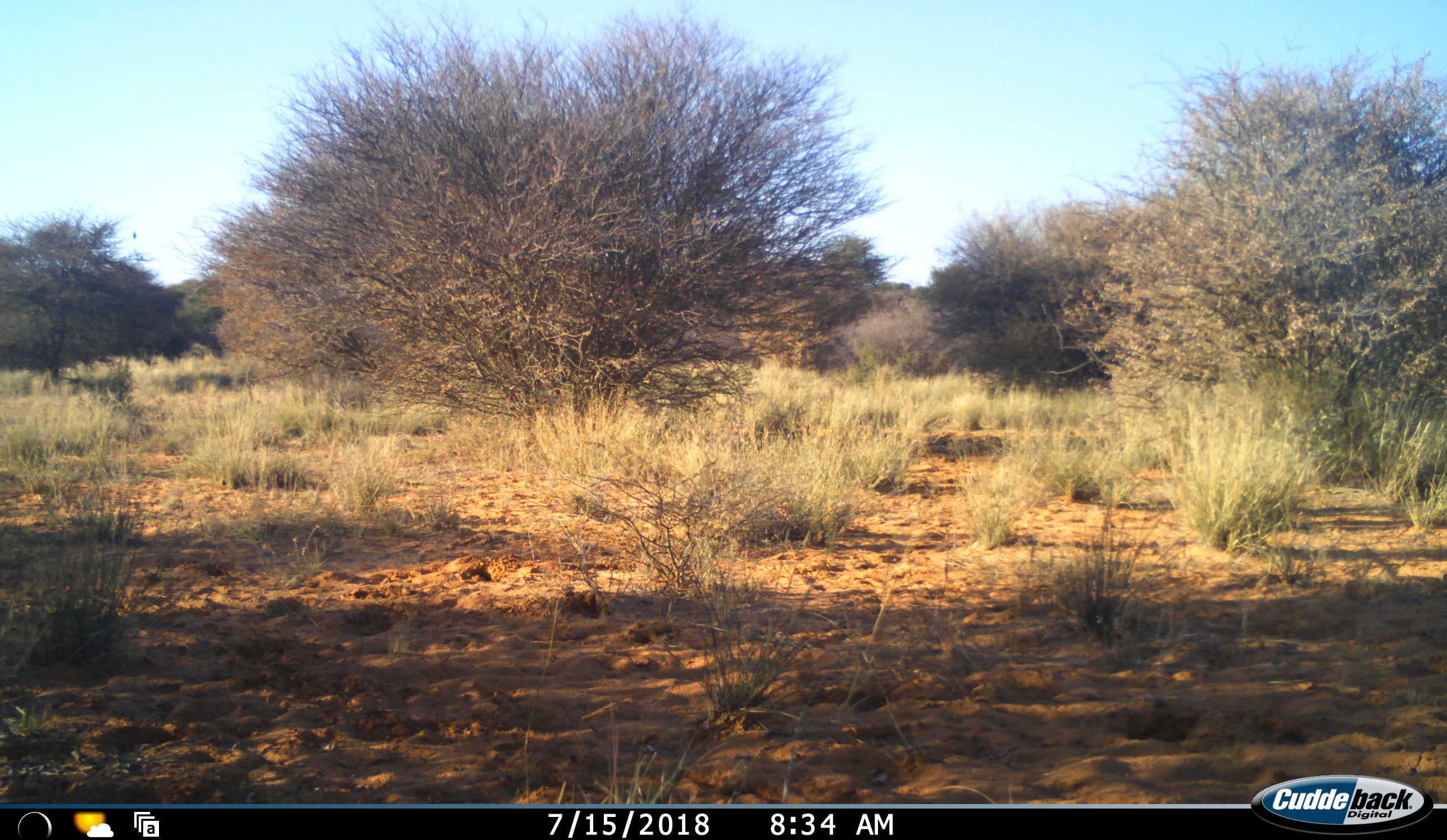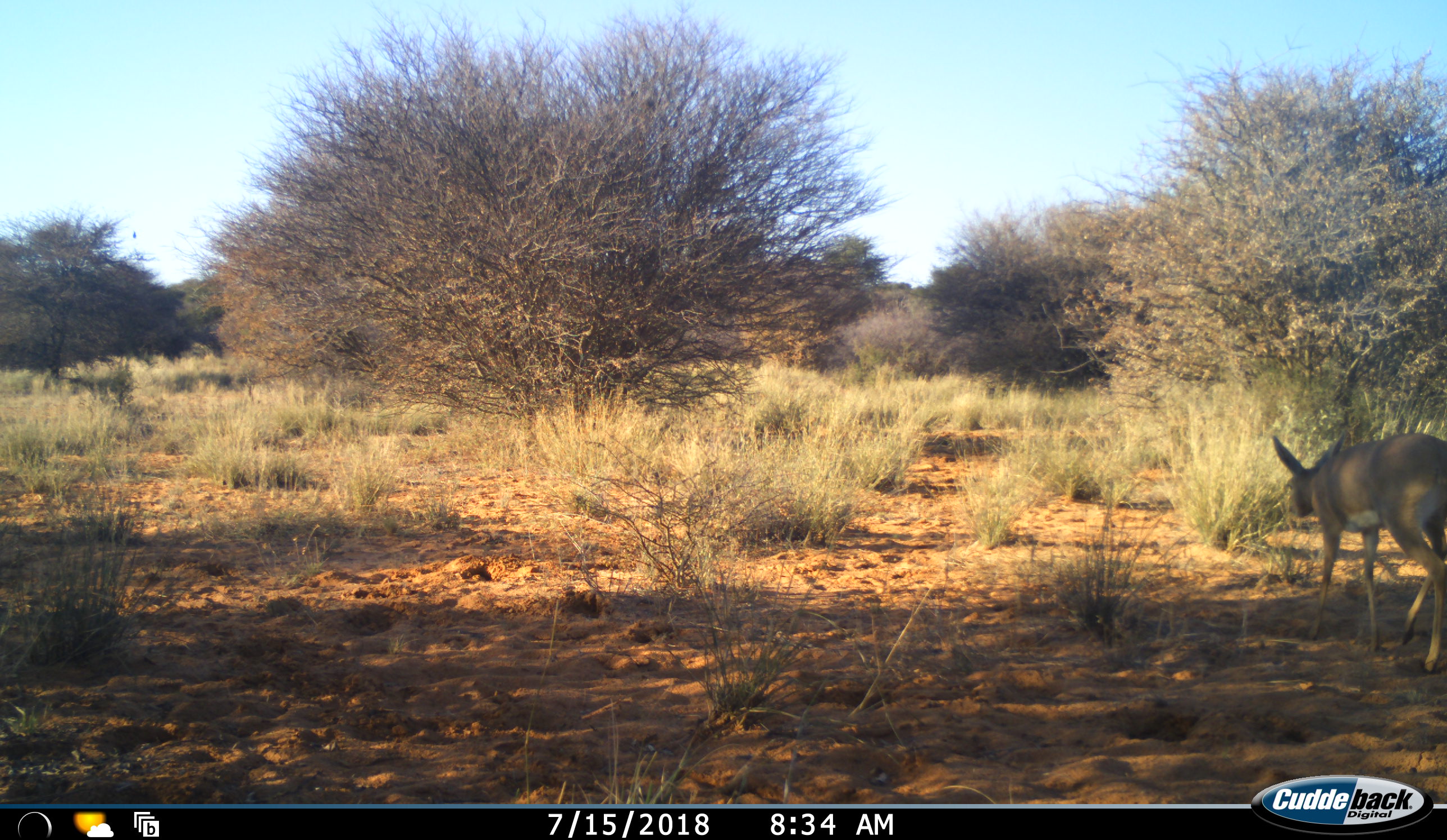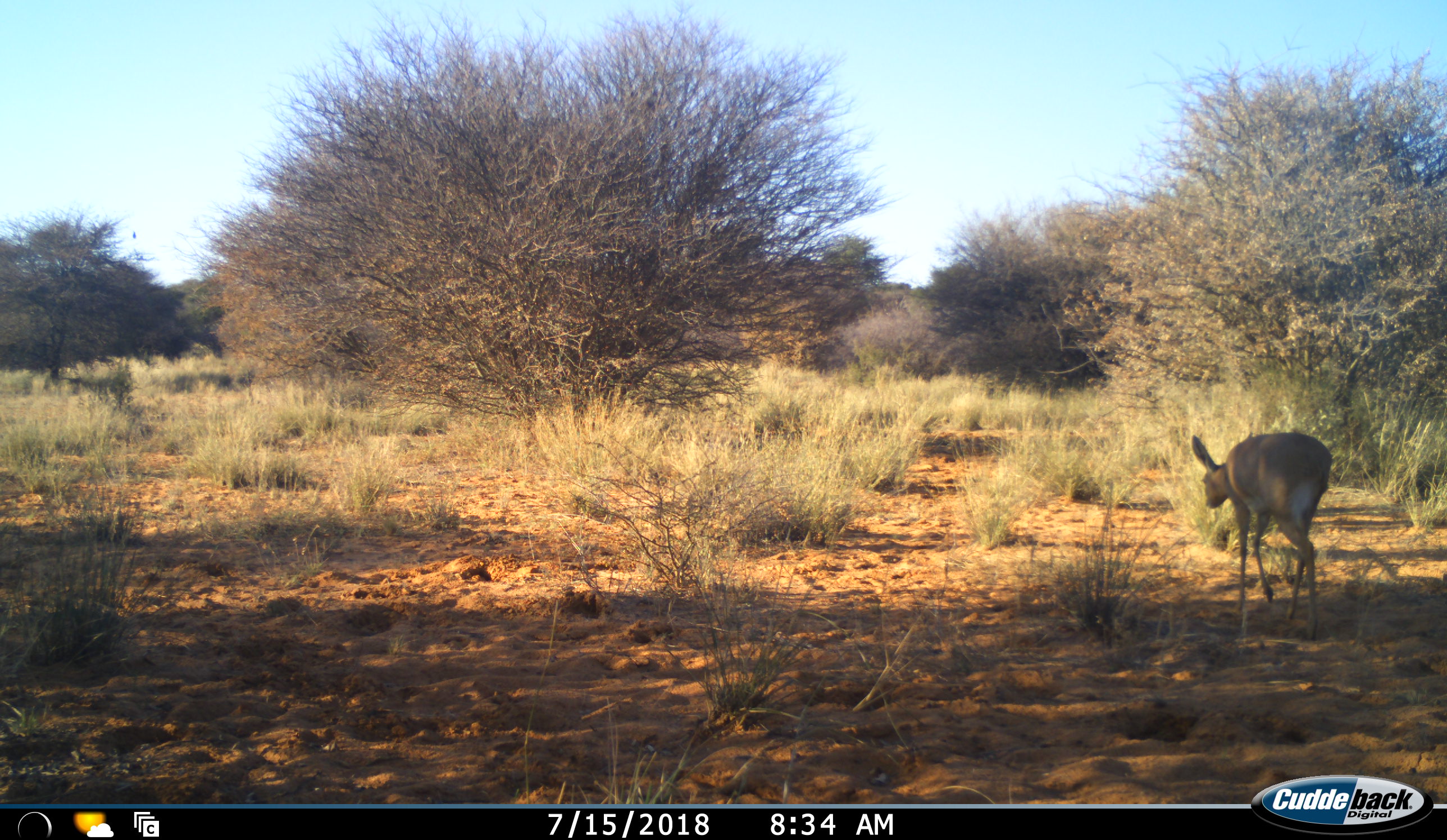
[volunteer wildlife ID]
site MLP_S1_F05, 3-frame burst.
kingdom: Animalia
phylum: Chordata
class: Mammalia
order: Artiodactyla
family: Bovidae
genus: Raphicerus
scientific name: Raphicerus campestris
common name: steenbok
Steenbok (Raphicerus campestris), count 1. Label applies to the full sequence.